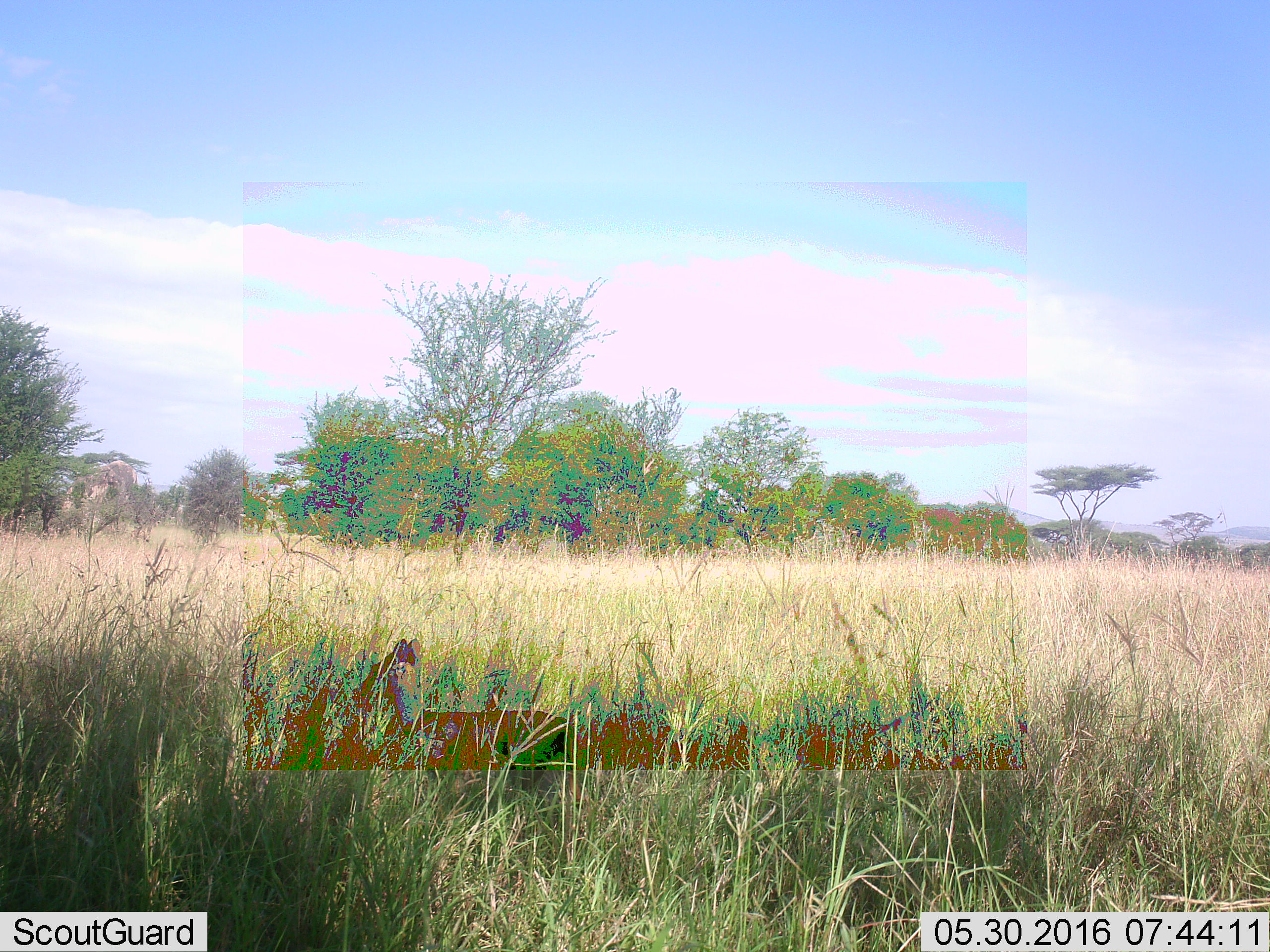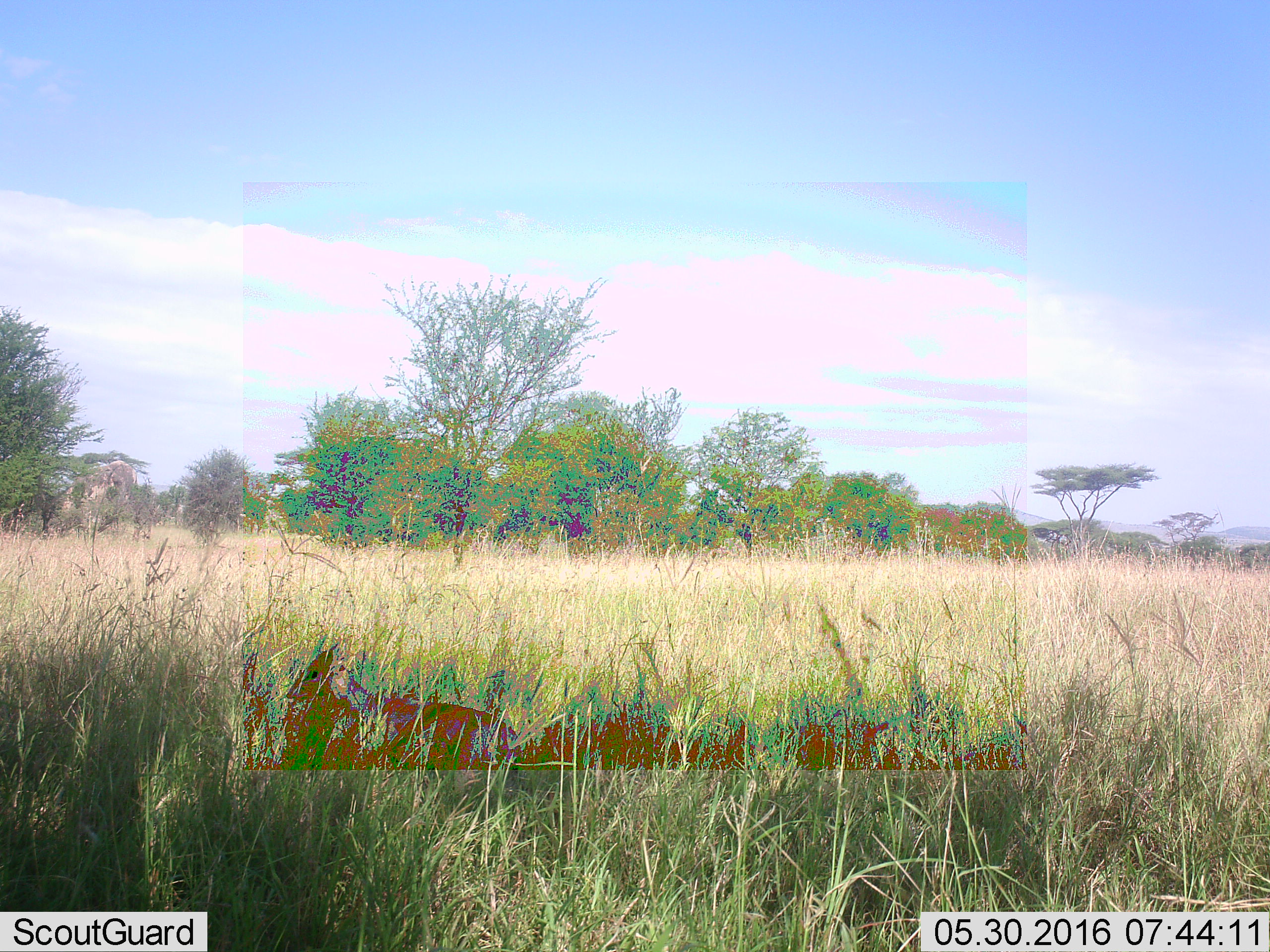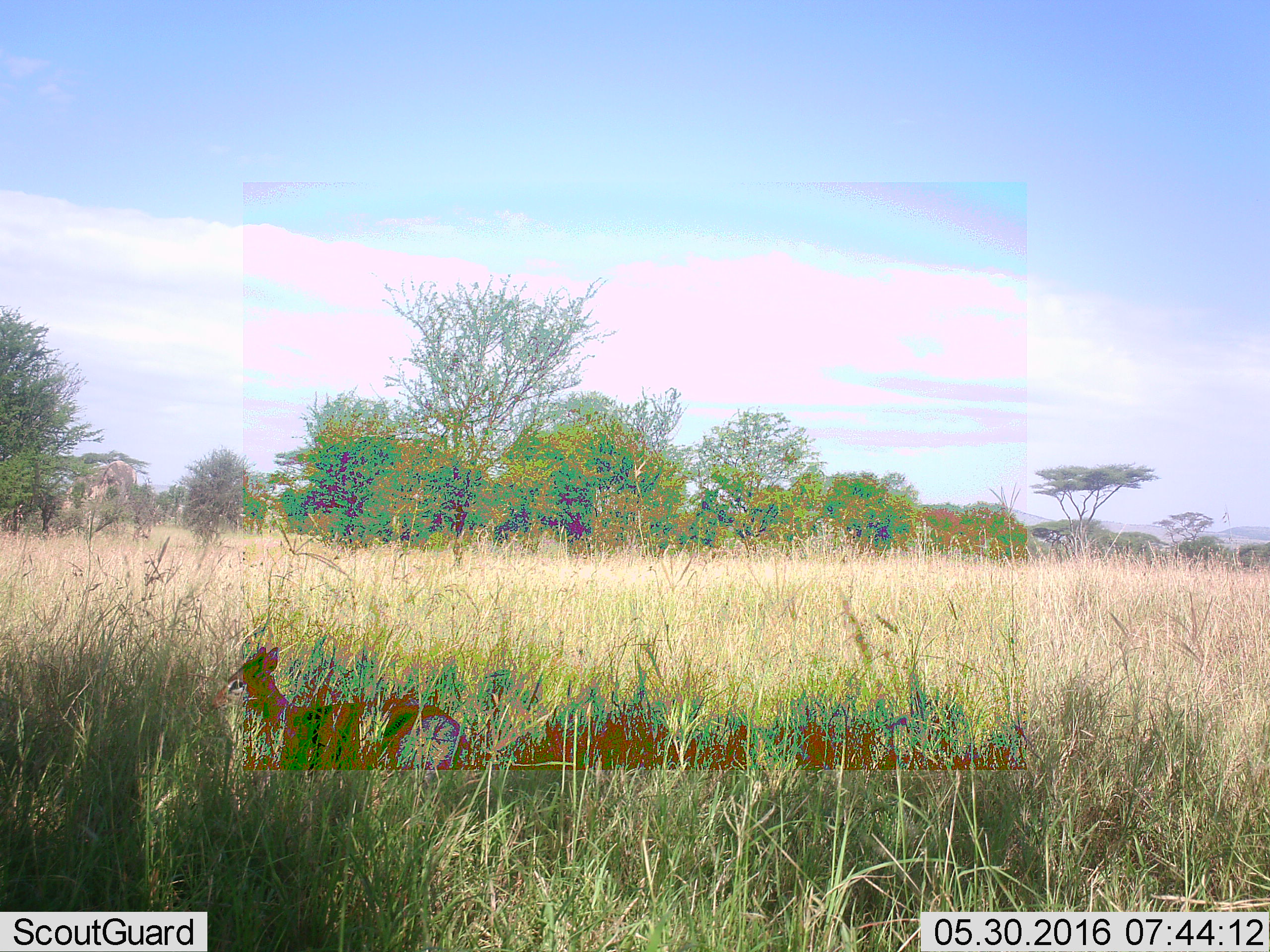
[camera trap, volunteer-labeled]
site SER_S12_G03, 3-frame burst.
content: unidentified animal